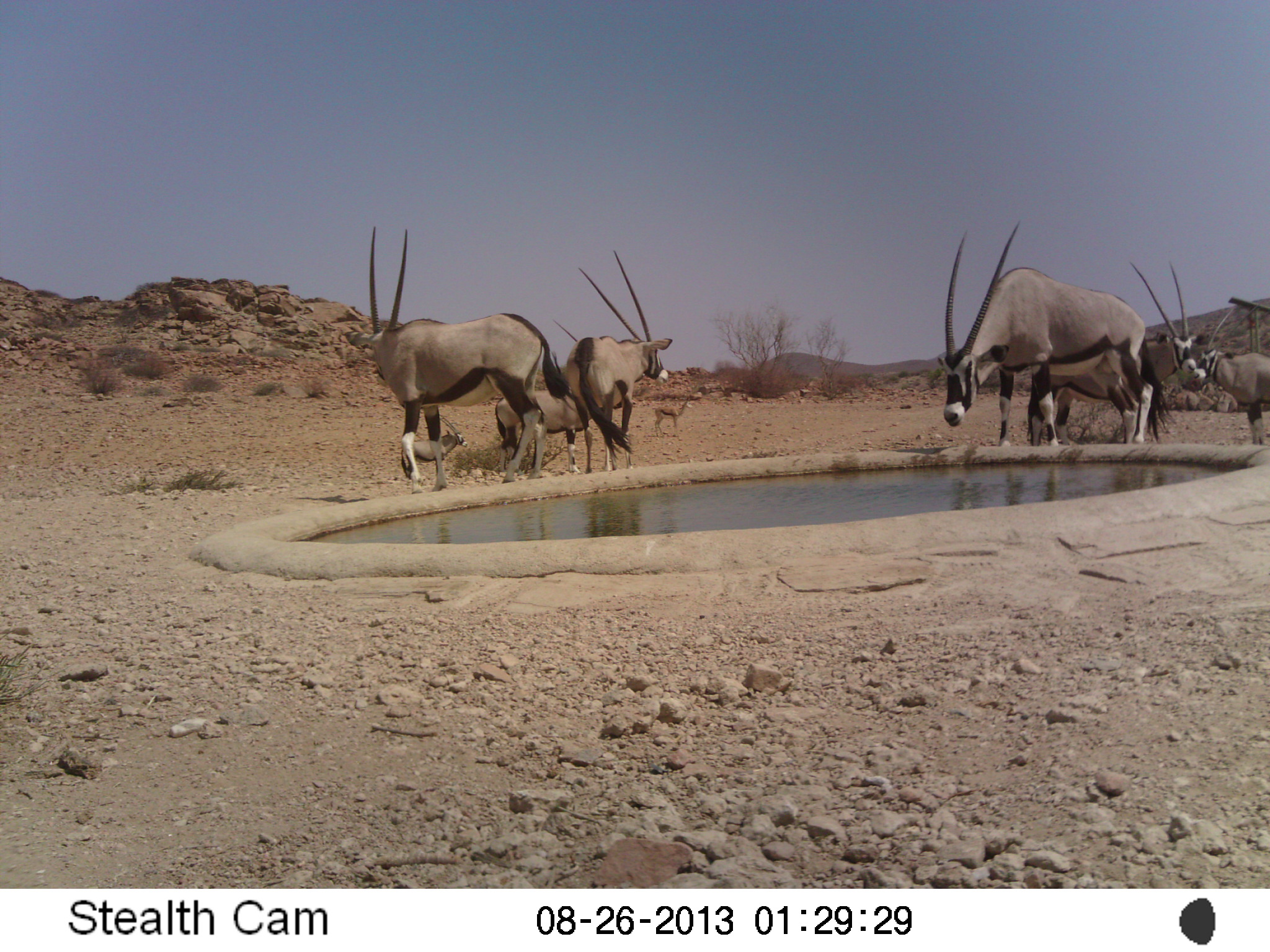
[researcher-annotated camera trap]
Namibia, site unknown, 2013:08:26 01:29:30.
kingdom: Animalia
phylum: Chordata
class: Mammalia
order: Artiodactyla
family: Bovidae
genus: Oryx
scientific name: Oryx gazella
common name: gemsbok